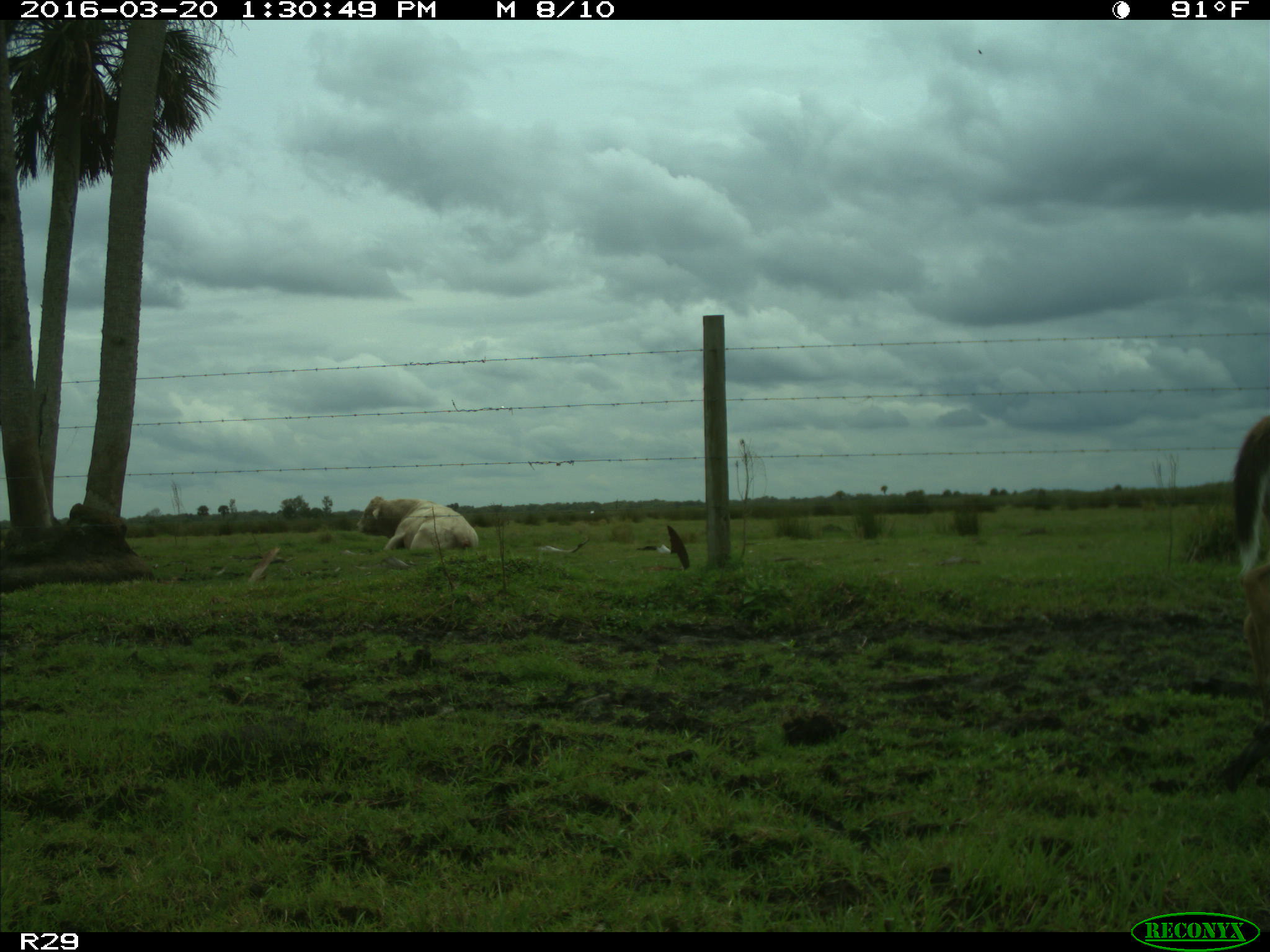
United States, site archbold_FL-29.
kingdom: Animalia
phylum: Chordata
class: Mammalia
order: Artiodactyla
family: Bovidae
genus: Bos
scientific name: Bos taurus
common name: domestic cow